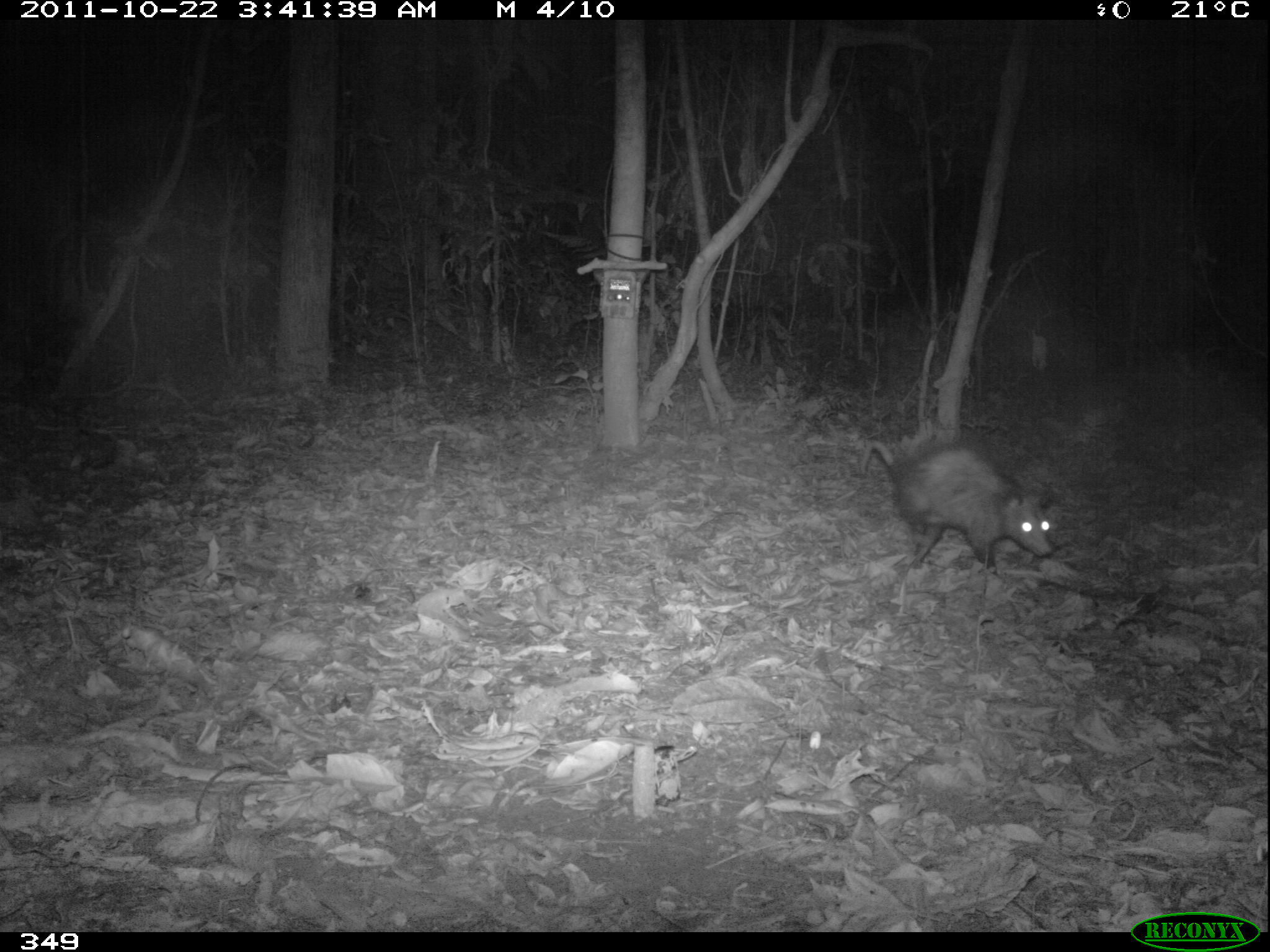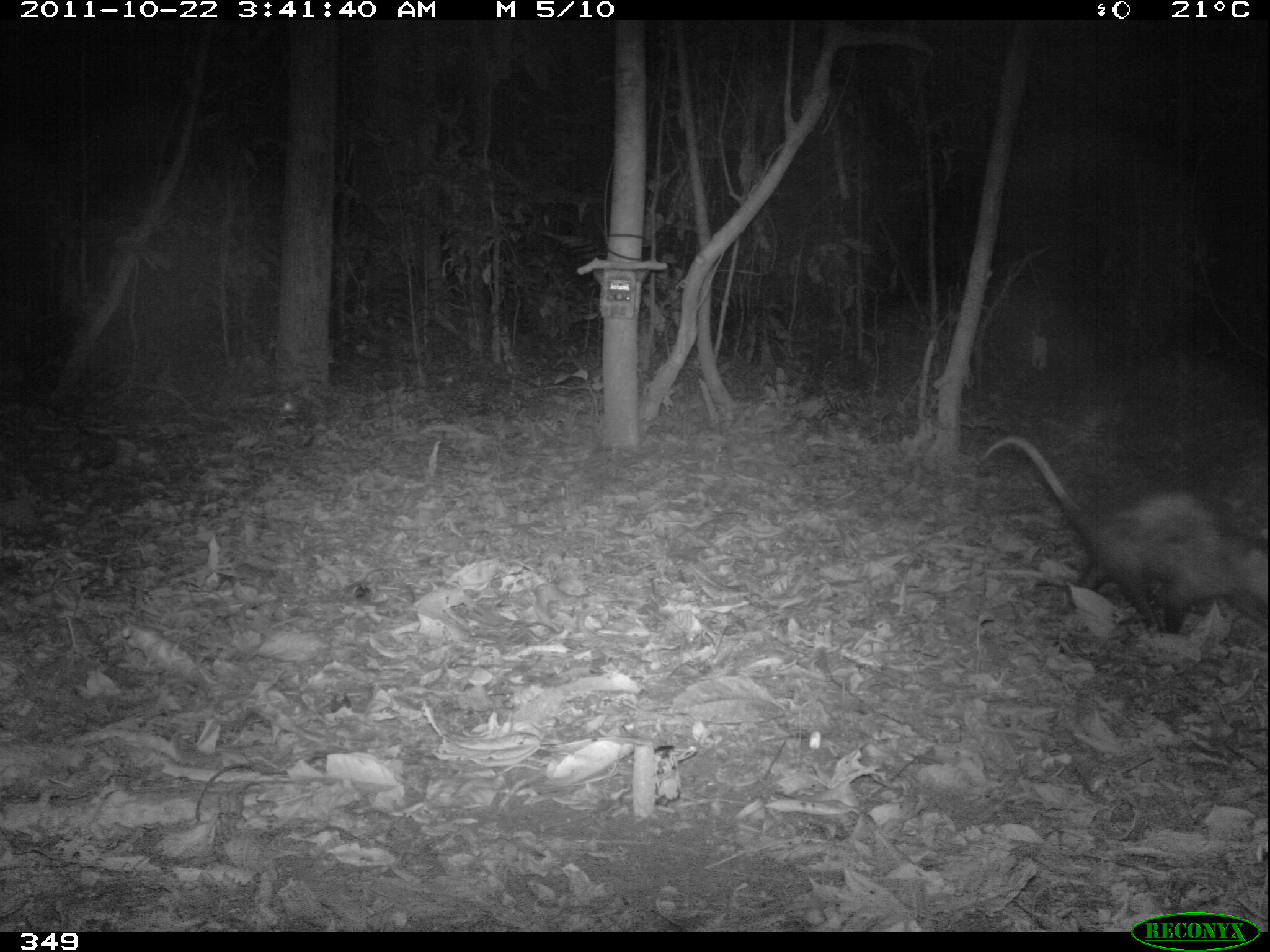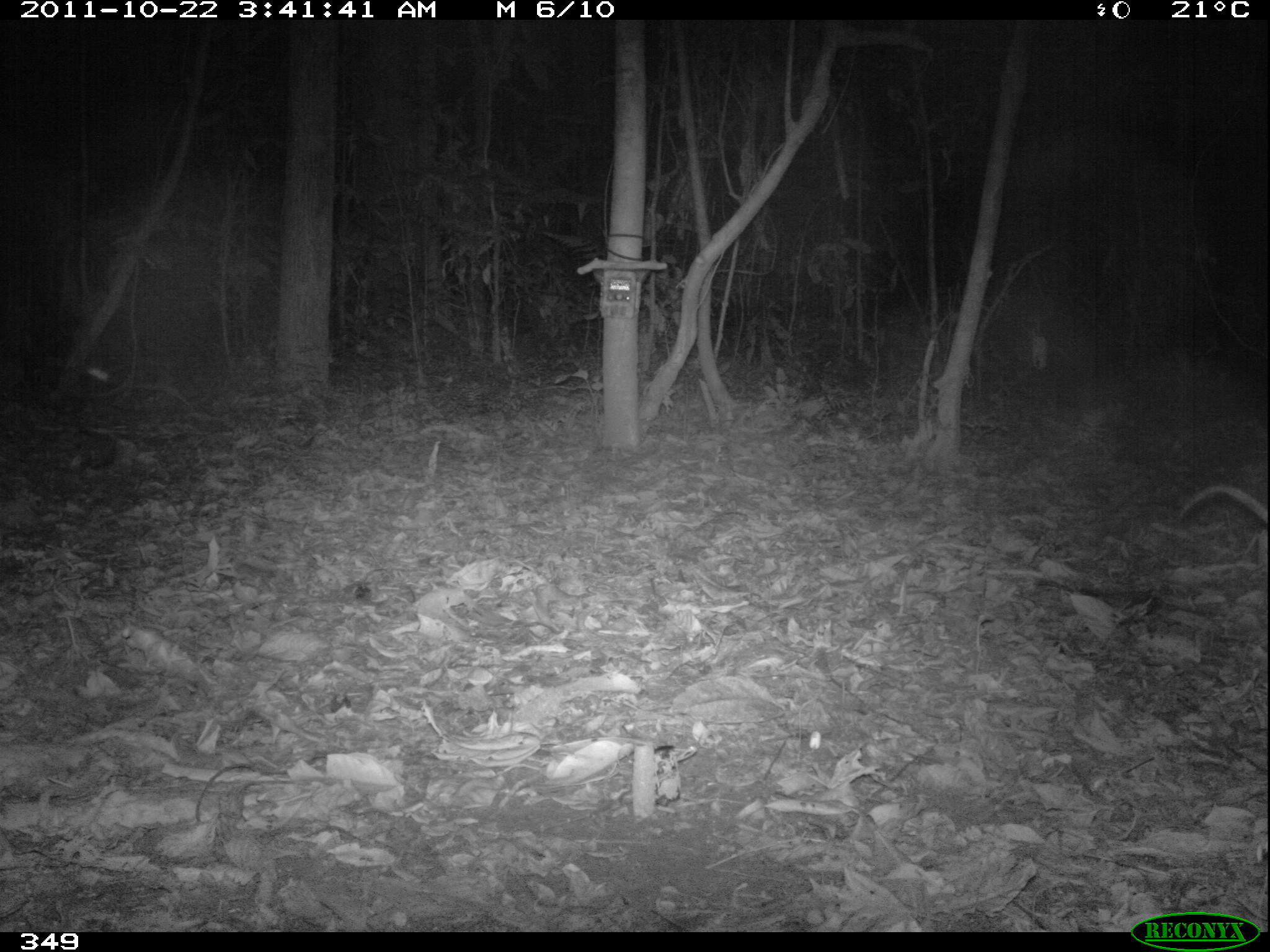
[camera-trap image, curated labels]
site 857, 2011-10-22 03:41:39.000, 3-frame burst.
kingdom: Animalia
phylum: Chordata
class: Mammalia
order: Didelphimorphia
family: Didelphidae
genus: Didelphis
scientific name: Didelphis marsupialis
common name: southern opossum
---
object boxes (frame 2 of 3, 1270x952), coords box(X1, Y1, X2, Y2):
didelphis marsupialis: box(975, 433, 1270, 634)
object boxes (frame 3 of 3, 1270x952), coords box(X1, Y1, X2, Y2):
didelphis marsupialis: box(1175, 482, 1270, 525)